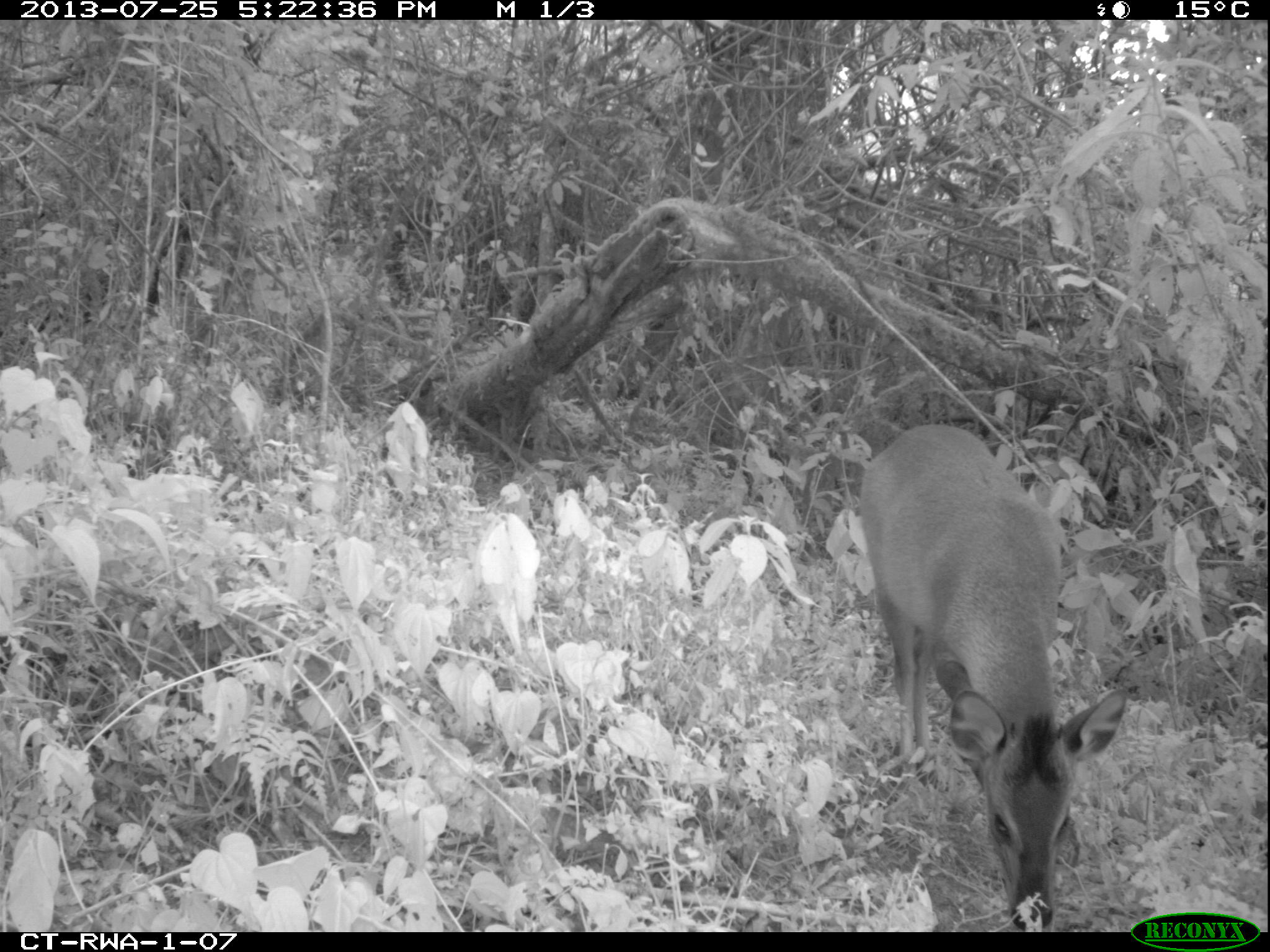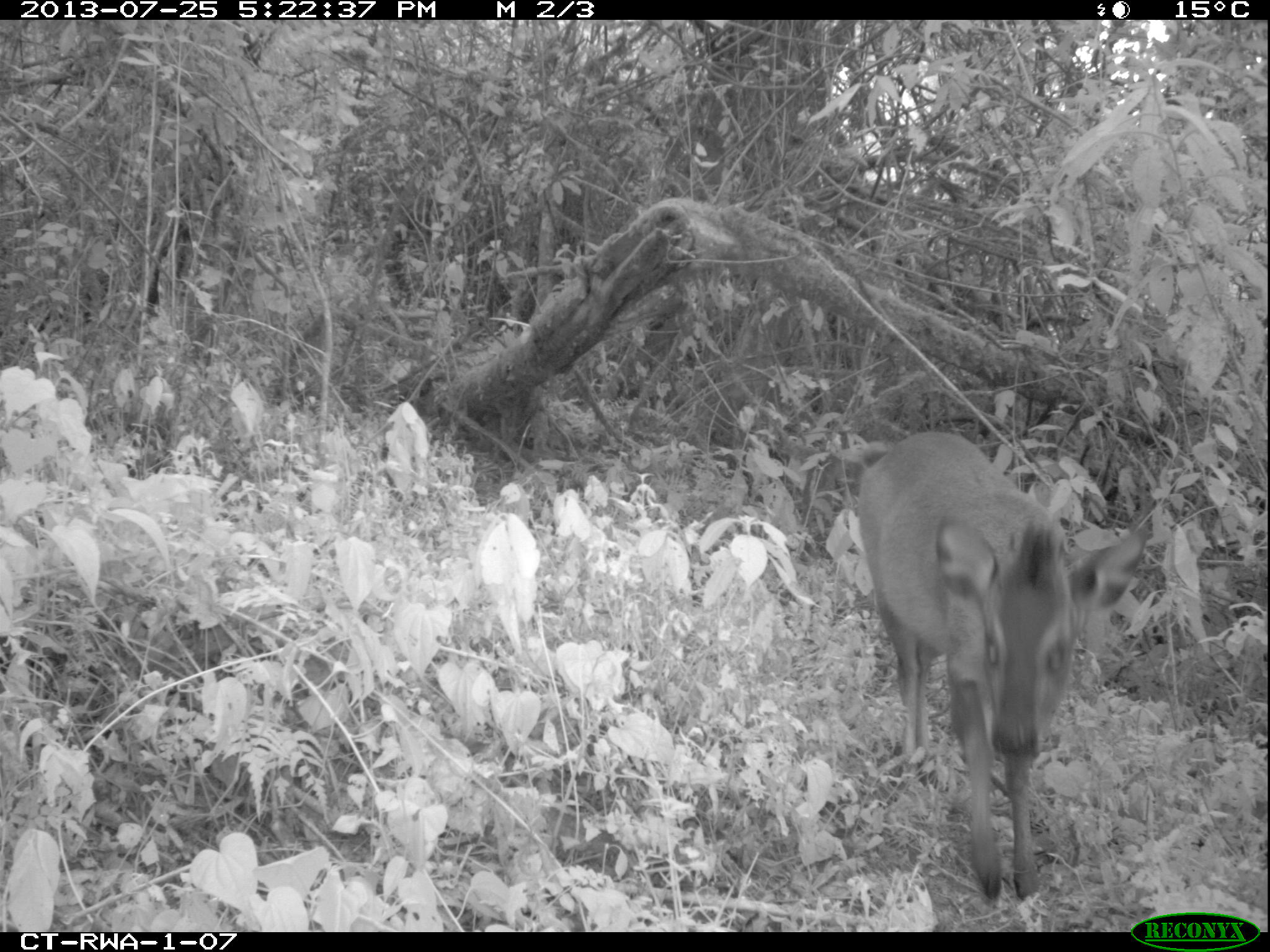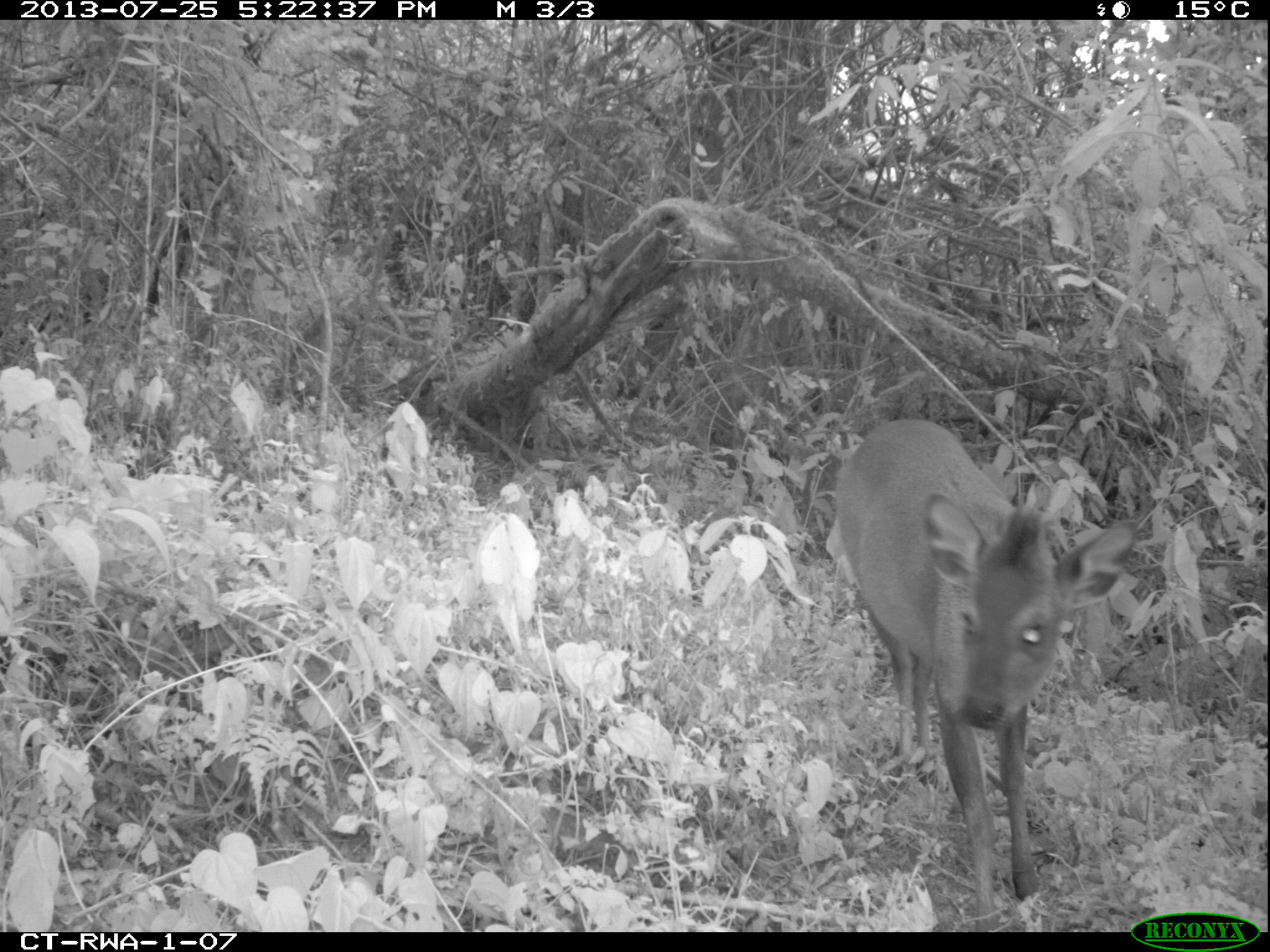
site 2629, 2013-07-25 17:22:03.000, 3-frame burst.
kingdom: Animalia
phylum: Chordata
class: Mammalia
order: Artiodactyla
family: Bovidae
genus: Cephalophus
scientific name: Cephalophus nigrifrons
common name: black-fronted duiker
Cephalophus nigrifrons (black-fronted duiker), count 1.